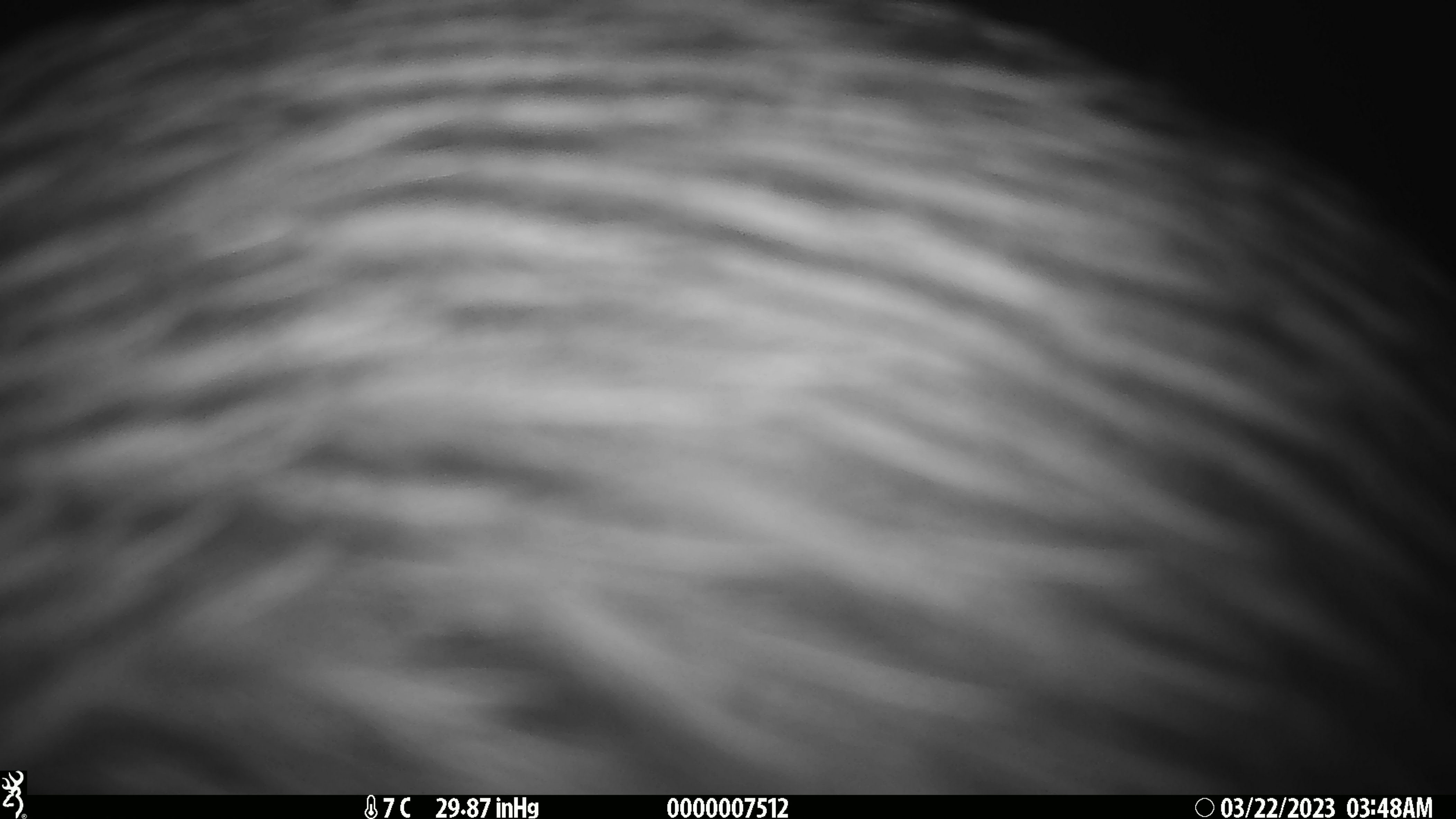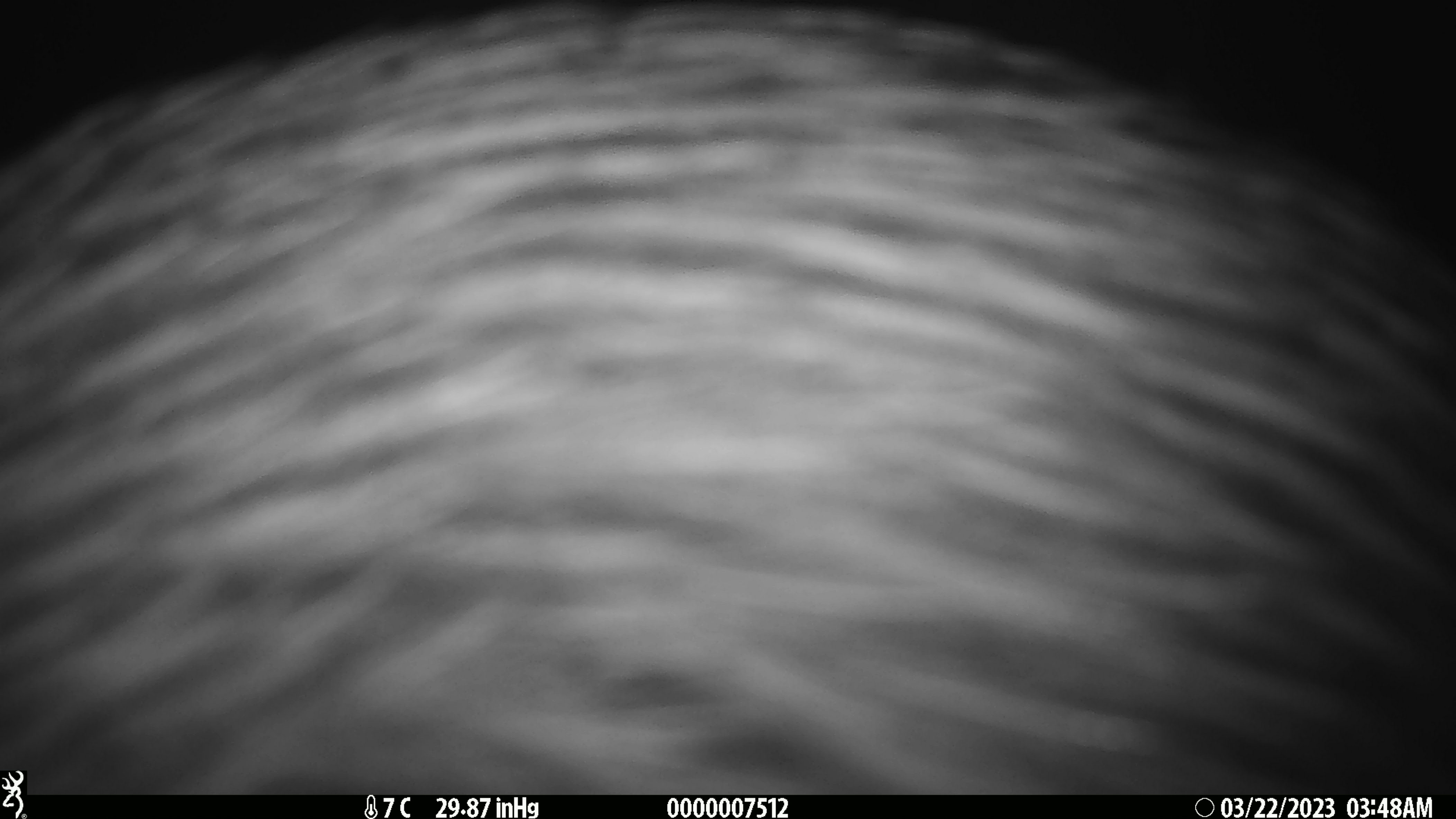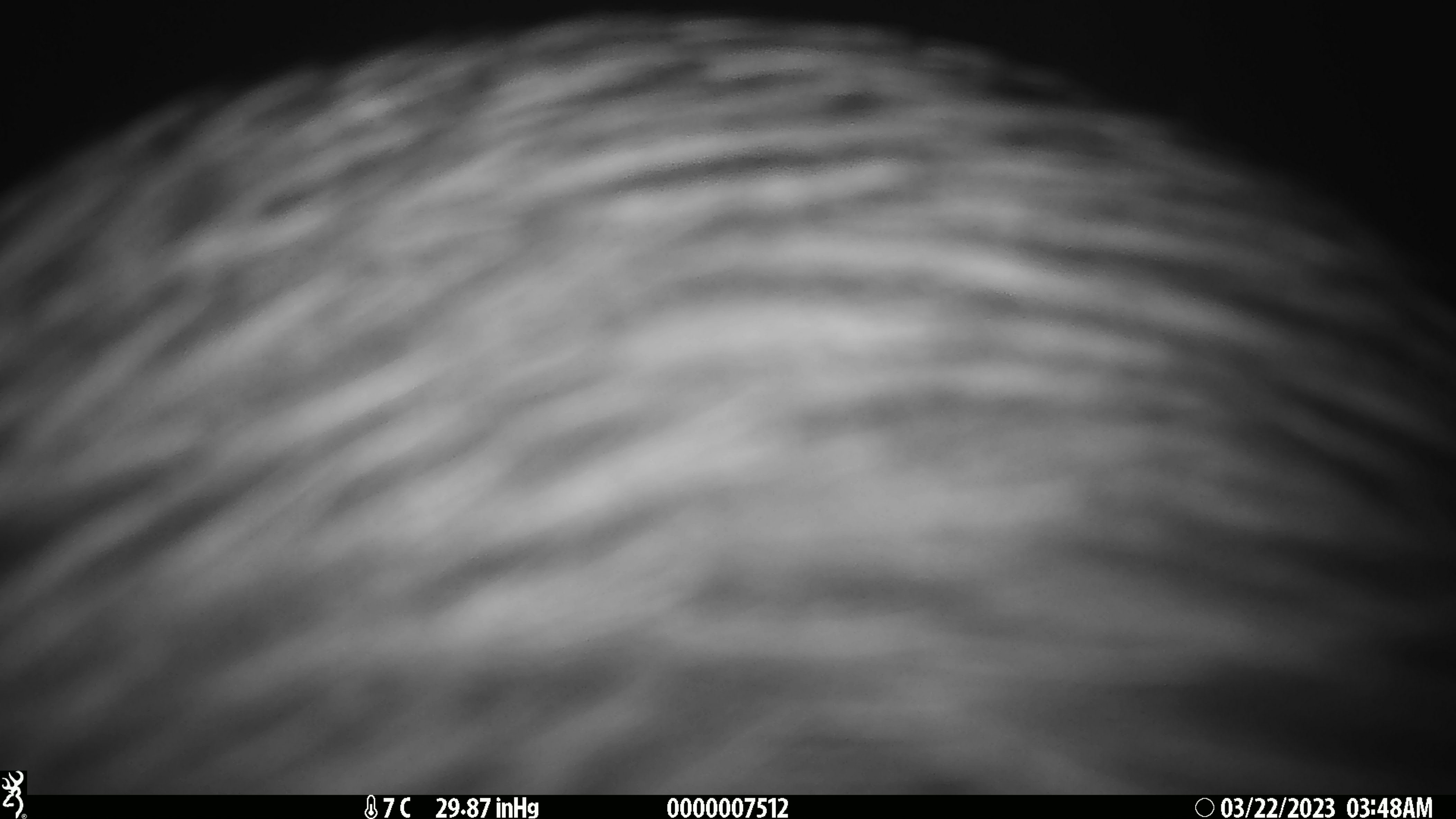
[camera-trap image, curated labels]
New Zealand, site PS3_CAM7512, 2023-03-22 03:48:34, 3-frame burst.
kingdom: Animalia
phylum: Chordata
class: Aves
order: Apterygiformes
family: Apterygidae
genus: Apteryx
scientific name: Apteryx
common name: kiwi